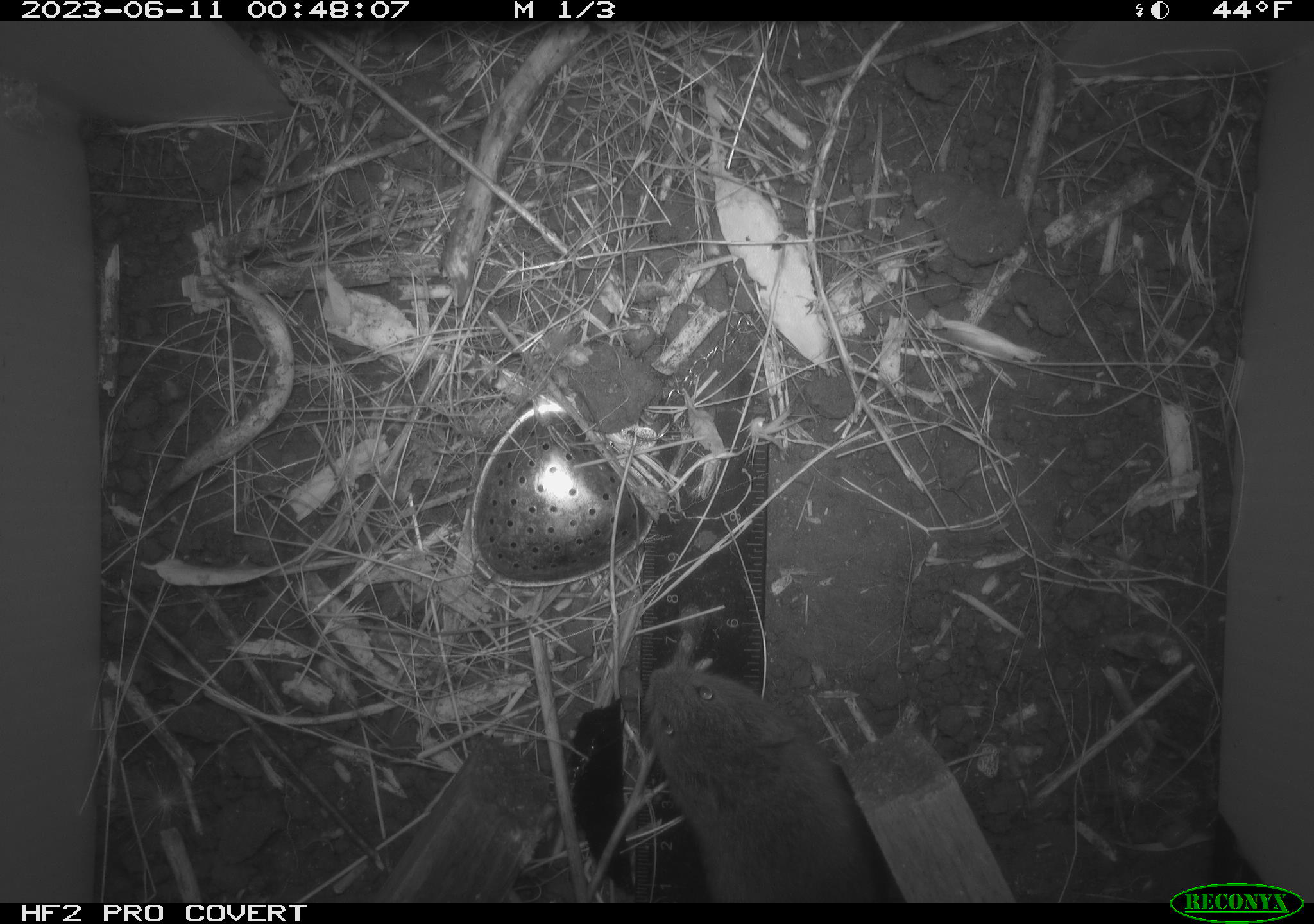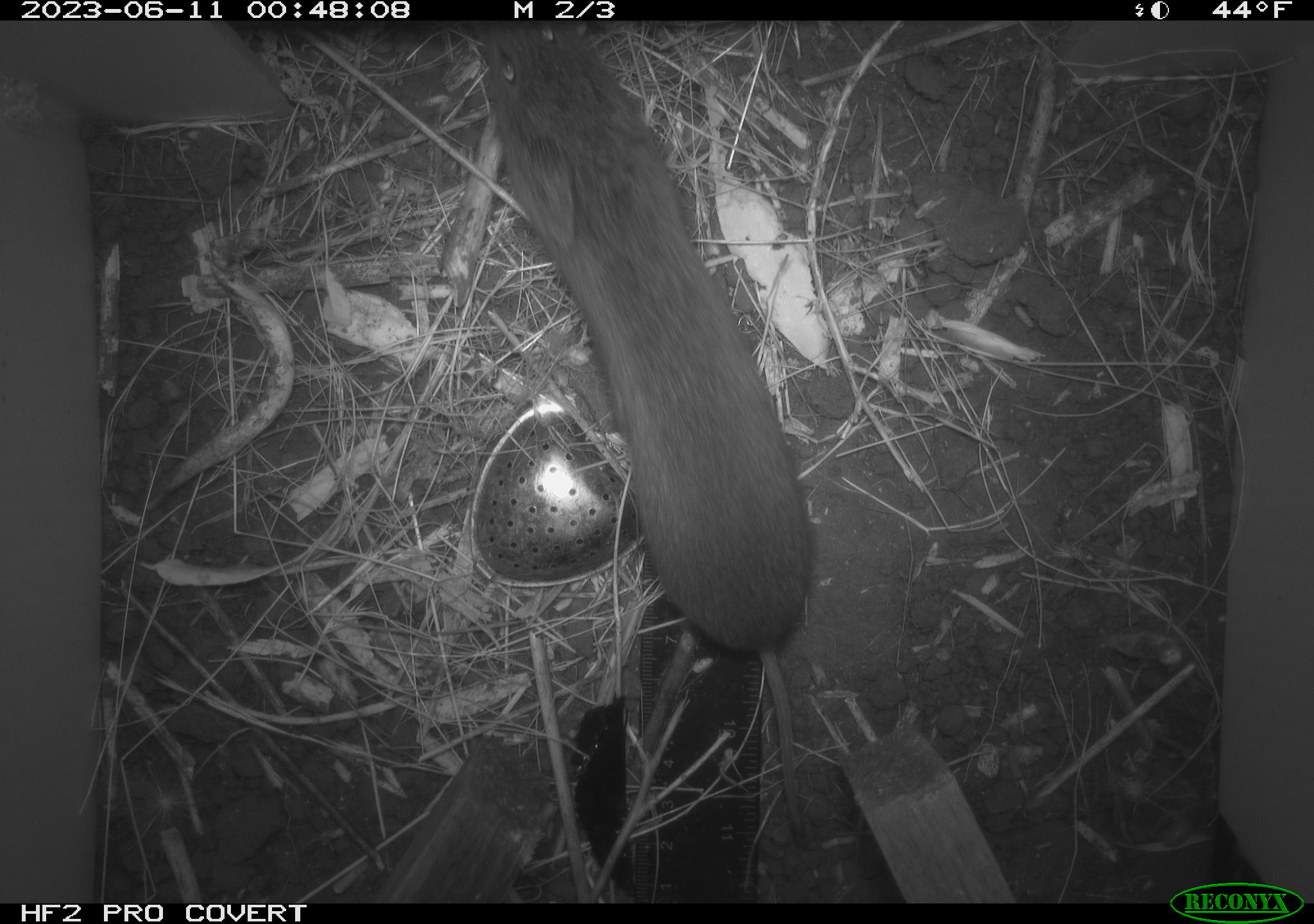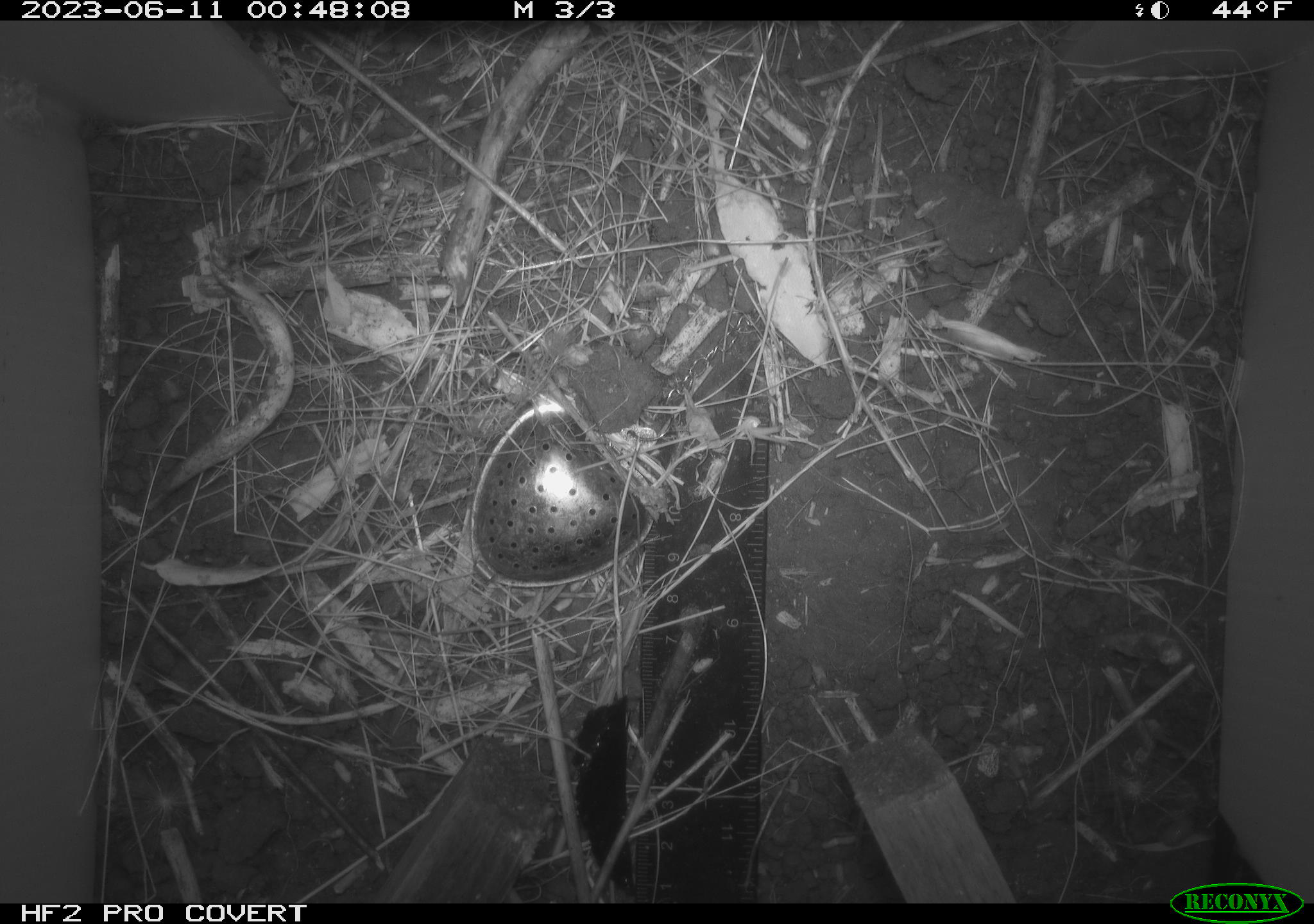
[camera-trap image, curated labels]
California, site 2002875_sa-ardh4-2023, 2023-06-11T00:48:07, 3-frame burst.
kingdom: Animalia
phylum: Chordata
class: Mammalia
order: Rodentia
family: Cricetidae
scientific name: Arvicolinae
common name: voles, lemmings, and muskrats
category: arvicolinae subfamily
Arvicolinae subfamily (voles, lemmings, and muskrats) (Arvicolinae).